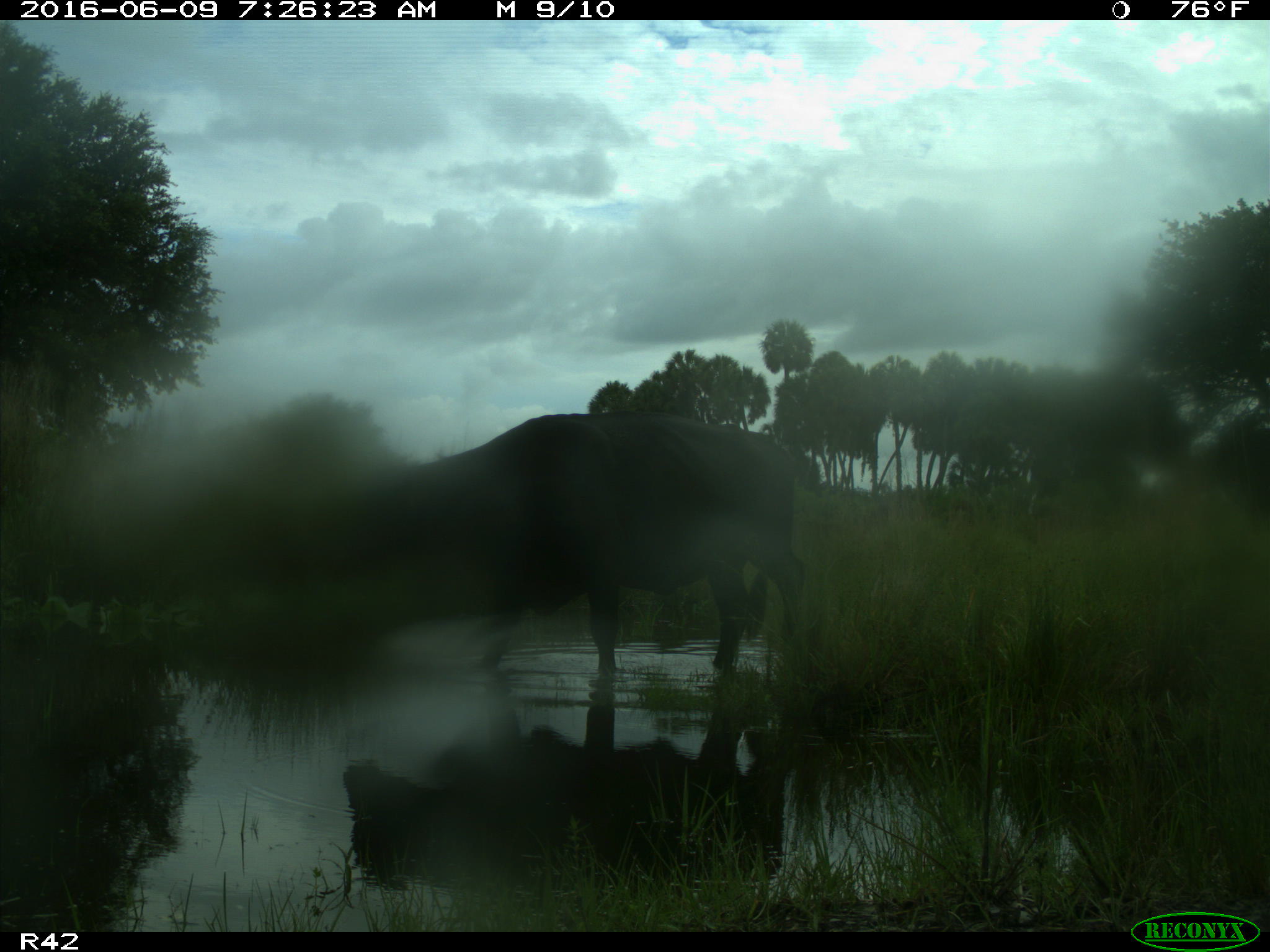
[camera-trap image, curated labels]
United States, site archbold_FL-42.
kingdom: Animalia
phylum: Chordata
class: Mammalia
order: Artiodactyla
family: Bovidae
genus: Bos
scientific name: Bos taurus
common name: domestic cow